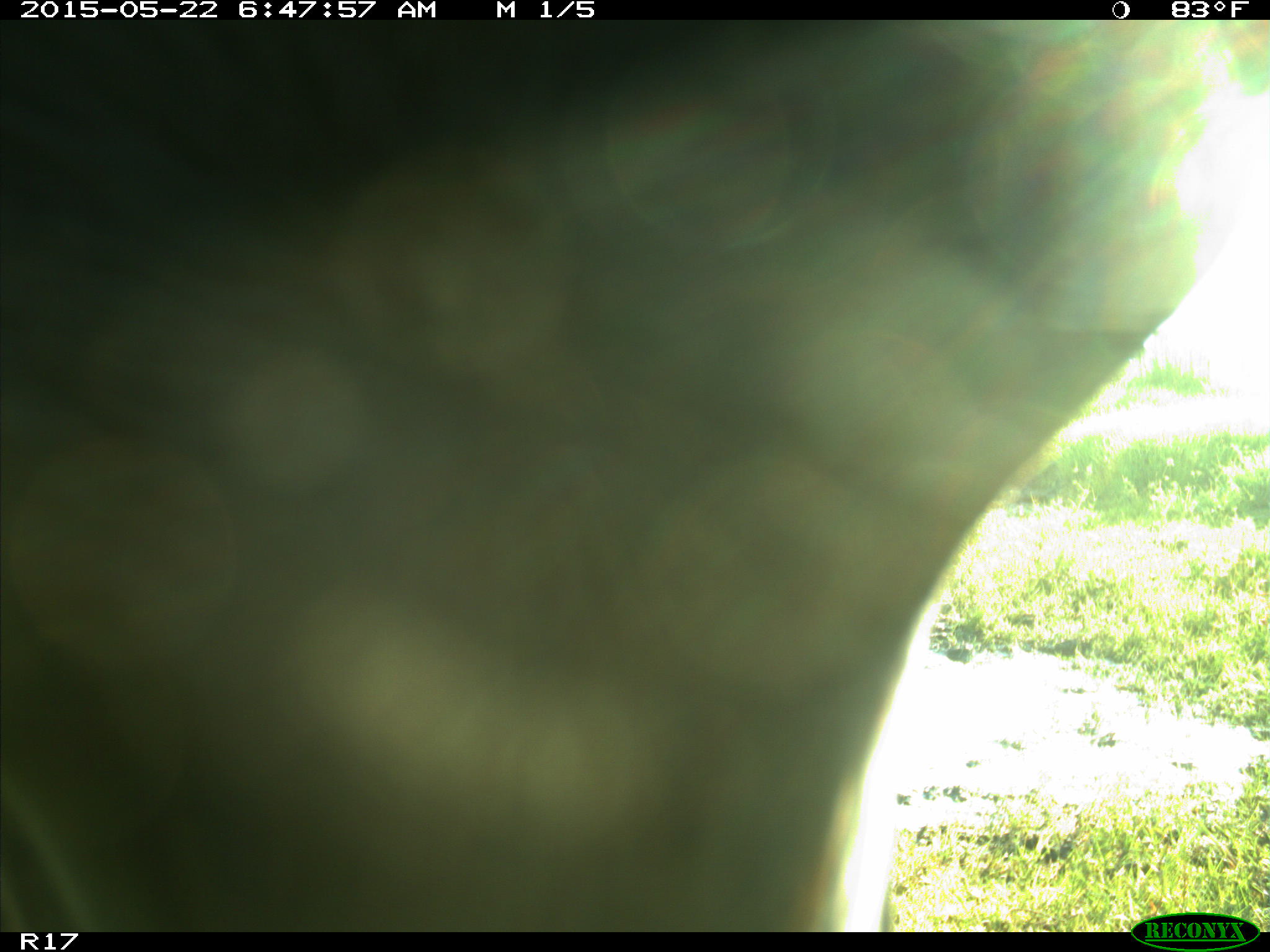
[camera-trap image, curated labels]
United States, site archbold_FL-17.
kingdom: Animalia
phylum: Chordata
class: Mammalia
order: Artiodactyla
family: Bovidae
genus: Bos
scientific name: Bos taurus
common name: domestic cow